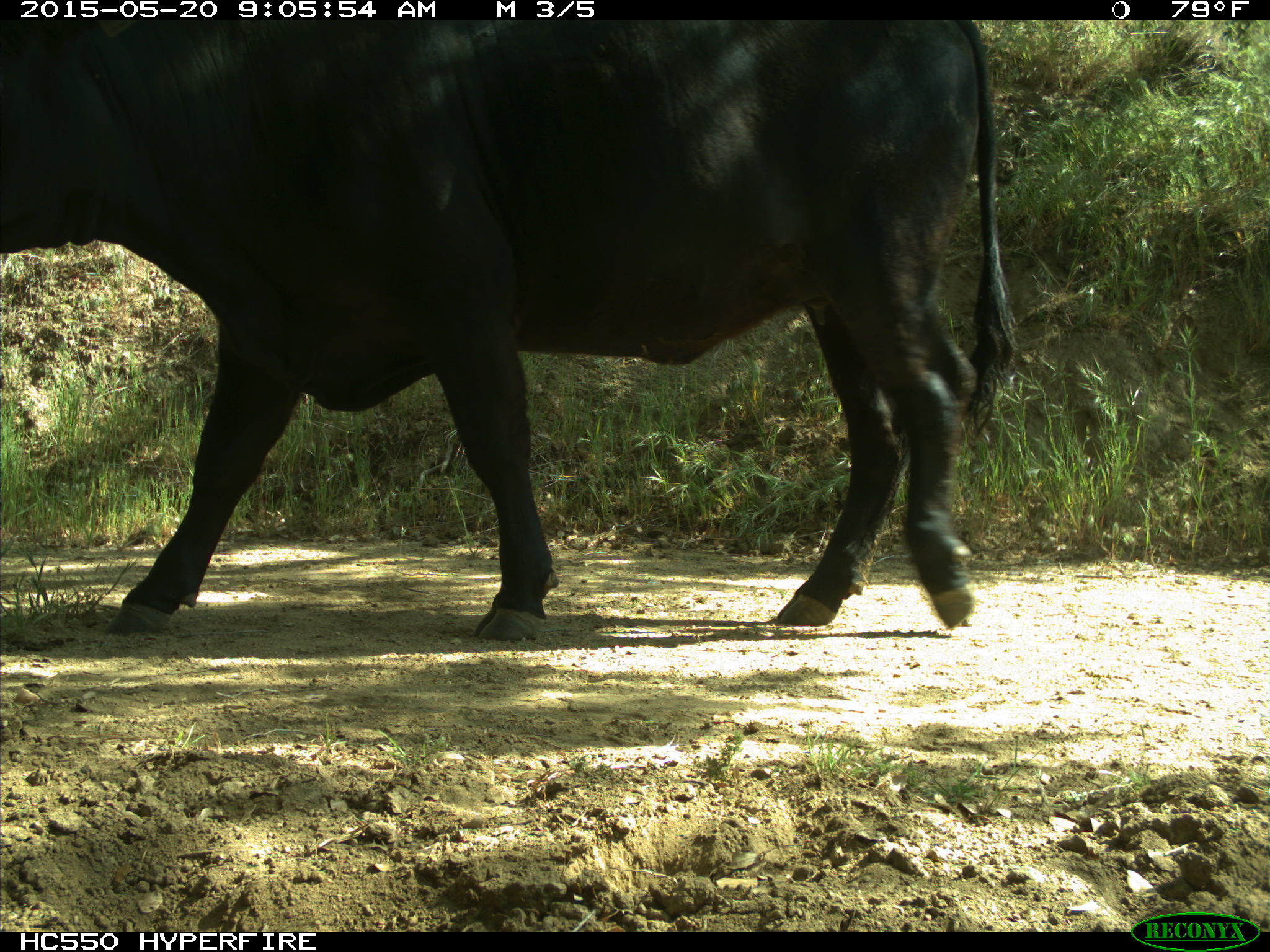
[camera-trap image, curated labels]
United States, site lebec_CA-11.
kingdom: Animalia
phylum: Chordata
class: Mammalia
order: Artiodactyla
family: Bovidae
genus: Bos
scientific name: Bos taurus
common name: domestic cow